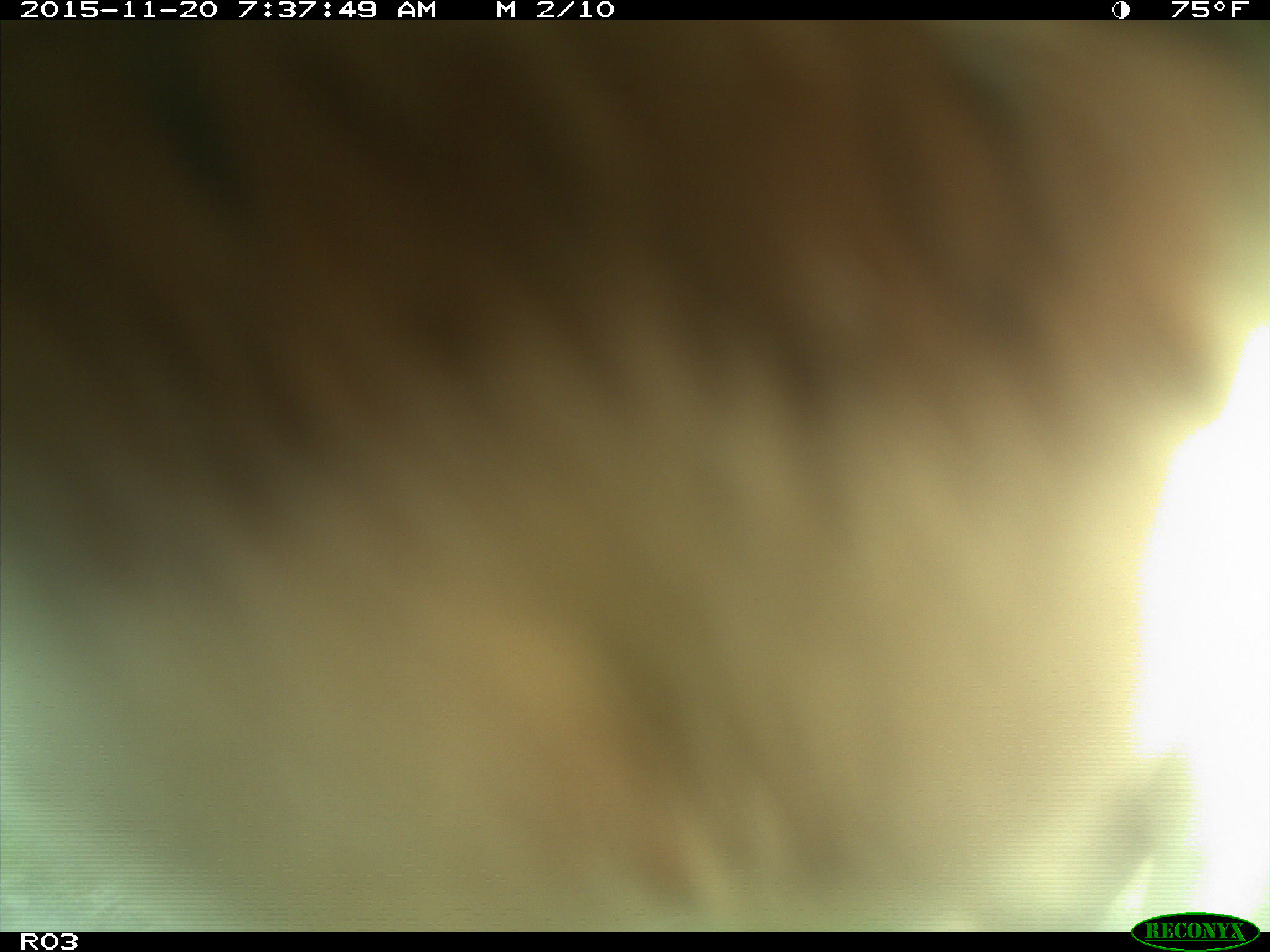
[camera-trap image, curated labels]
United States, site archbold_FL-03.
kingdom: Animalia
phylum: Chordata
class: Mammalia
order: Artiodactyla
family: Bovidae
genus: Bos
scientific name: Bos taurus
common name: domestic cow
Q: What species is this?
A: Bos taurus (domestic cow).